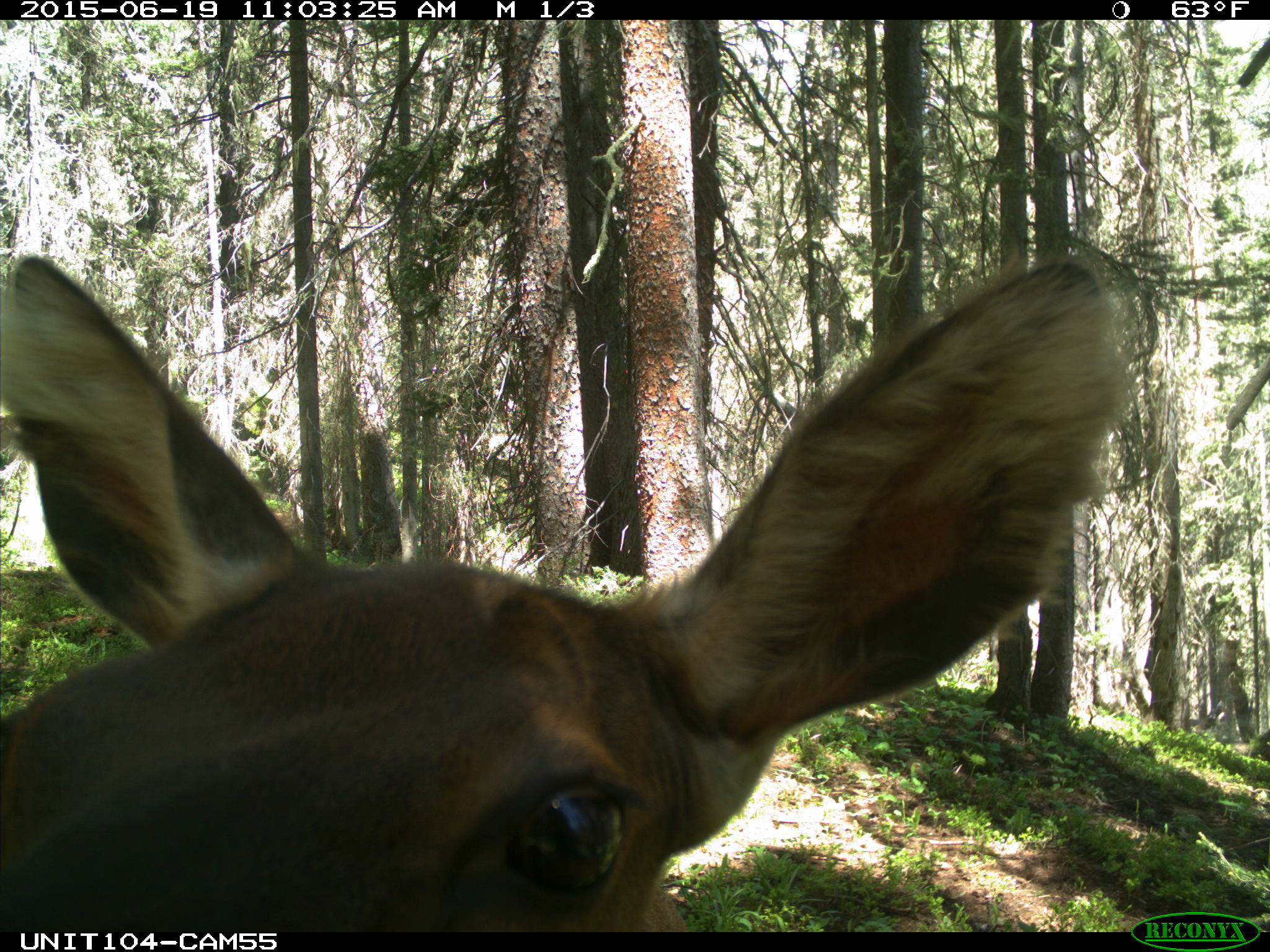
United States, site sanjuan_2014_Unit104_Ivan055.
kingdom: Animalia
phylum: Chordata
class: Mammalia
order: Artiodactyla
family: Cervidae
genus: Cervus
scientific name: Cervus elaphus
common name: red deer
Cervus elaphus (red deer).